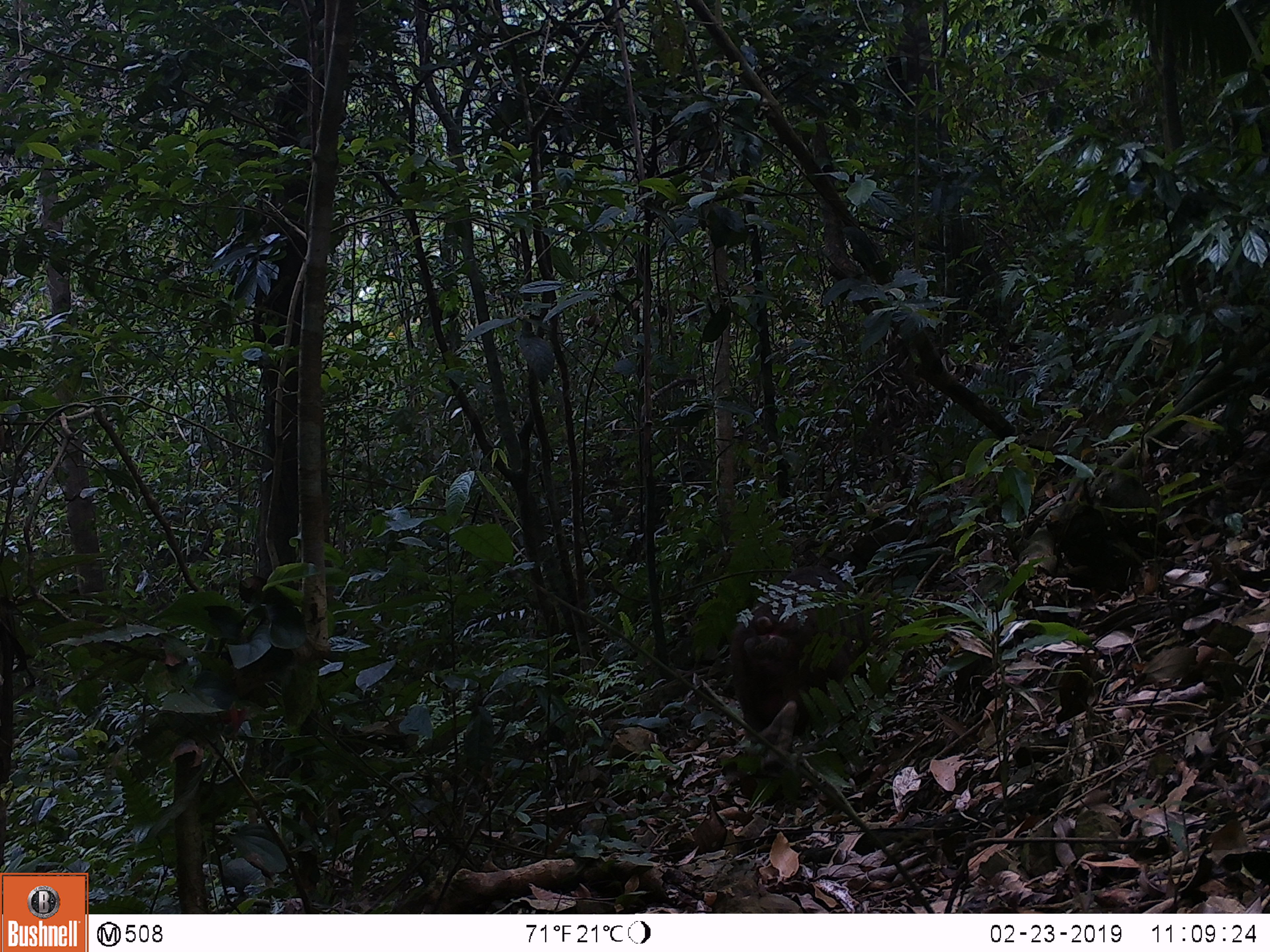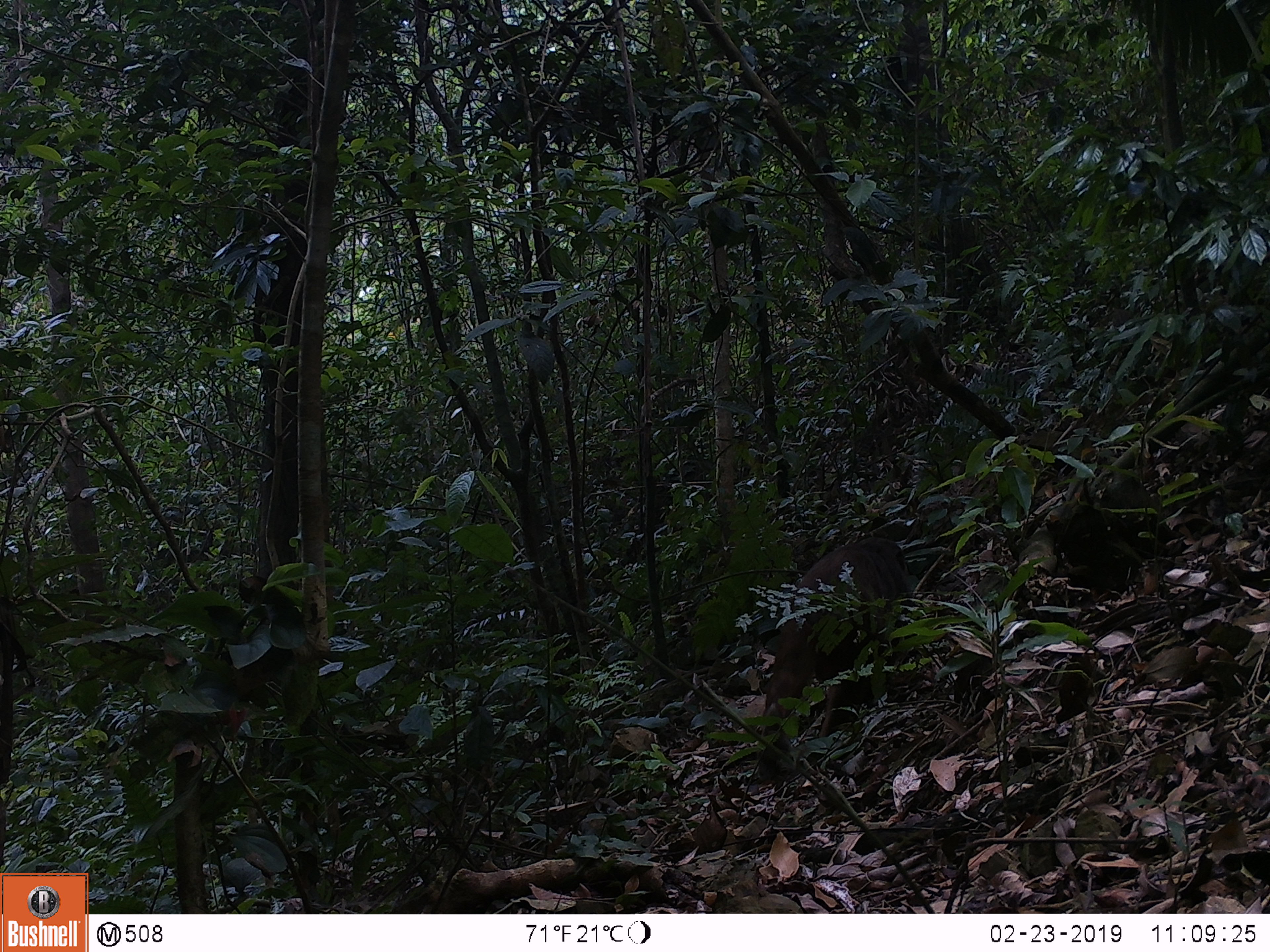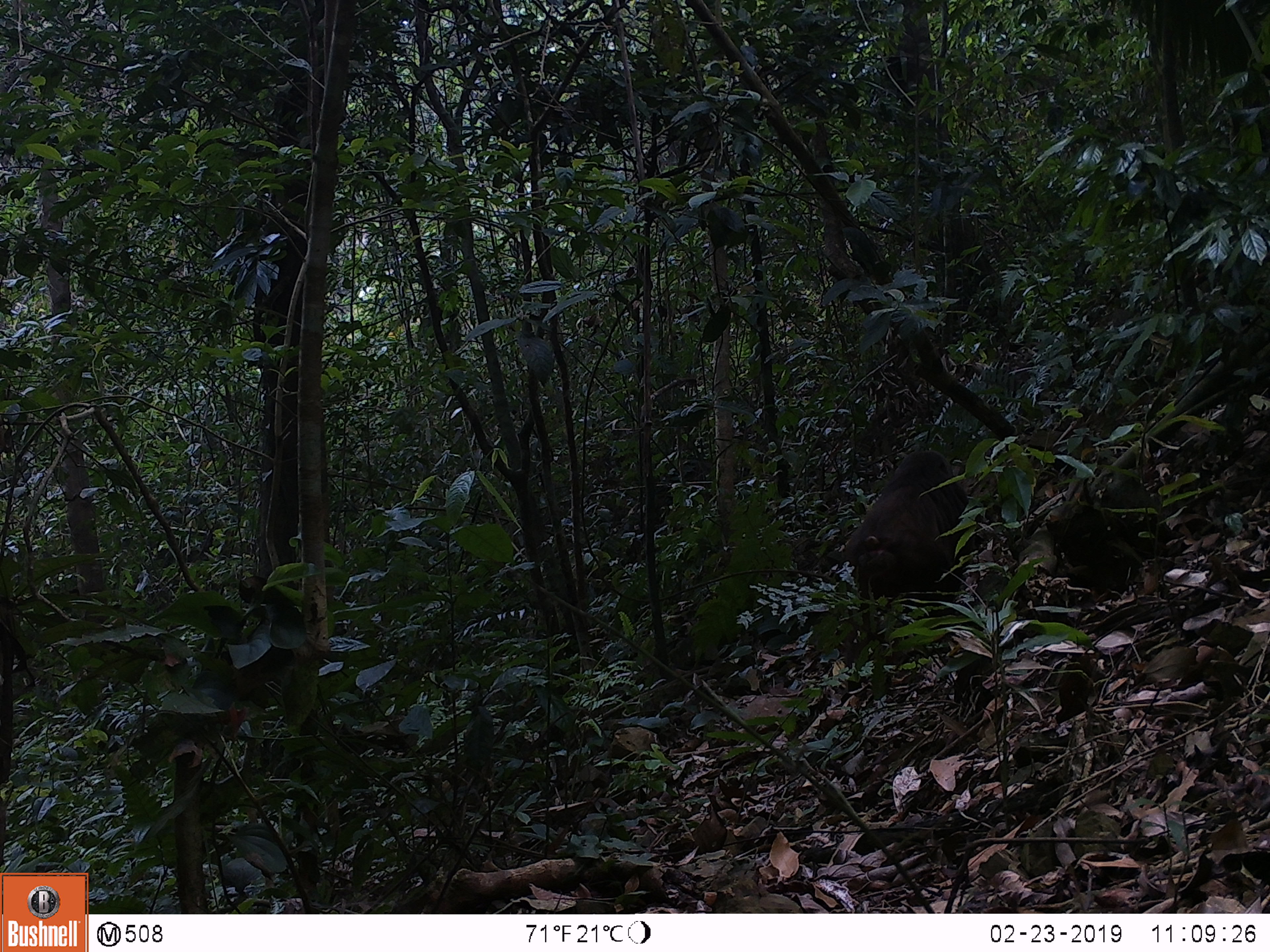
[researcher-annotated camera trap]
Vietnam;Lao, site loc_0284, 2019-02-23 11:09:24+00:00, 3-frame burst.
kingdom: Animalia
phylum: Chordata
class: Mammalia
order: Primates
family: Cercopithecidae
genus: Macaca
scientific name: Macaca arctoides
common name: stump-tailed macaque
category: stump tailed macaque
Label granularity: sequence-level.